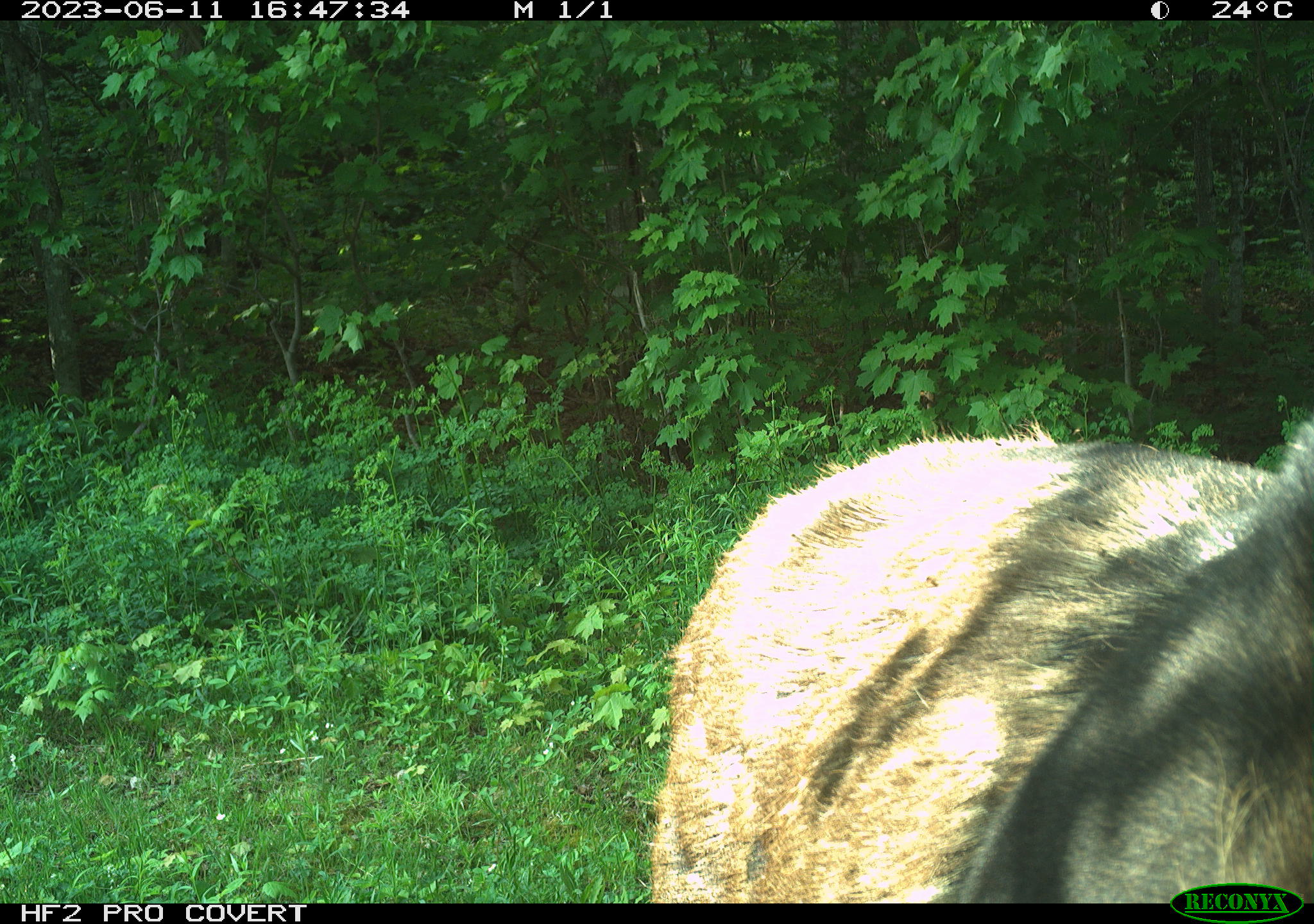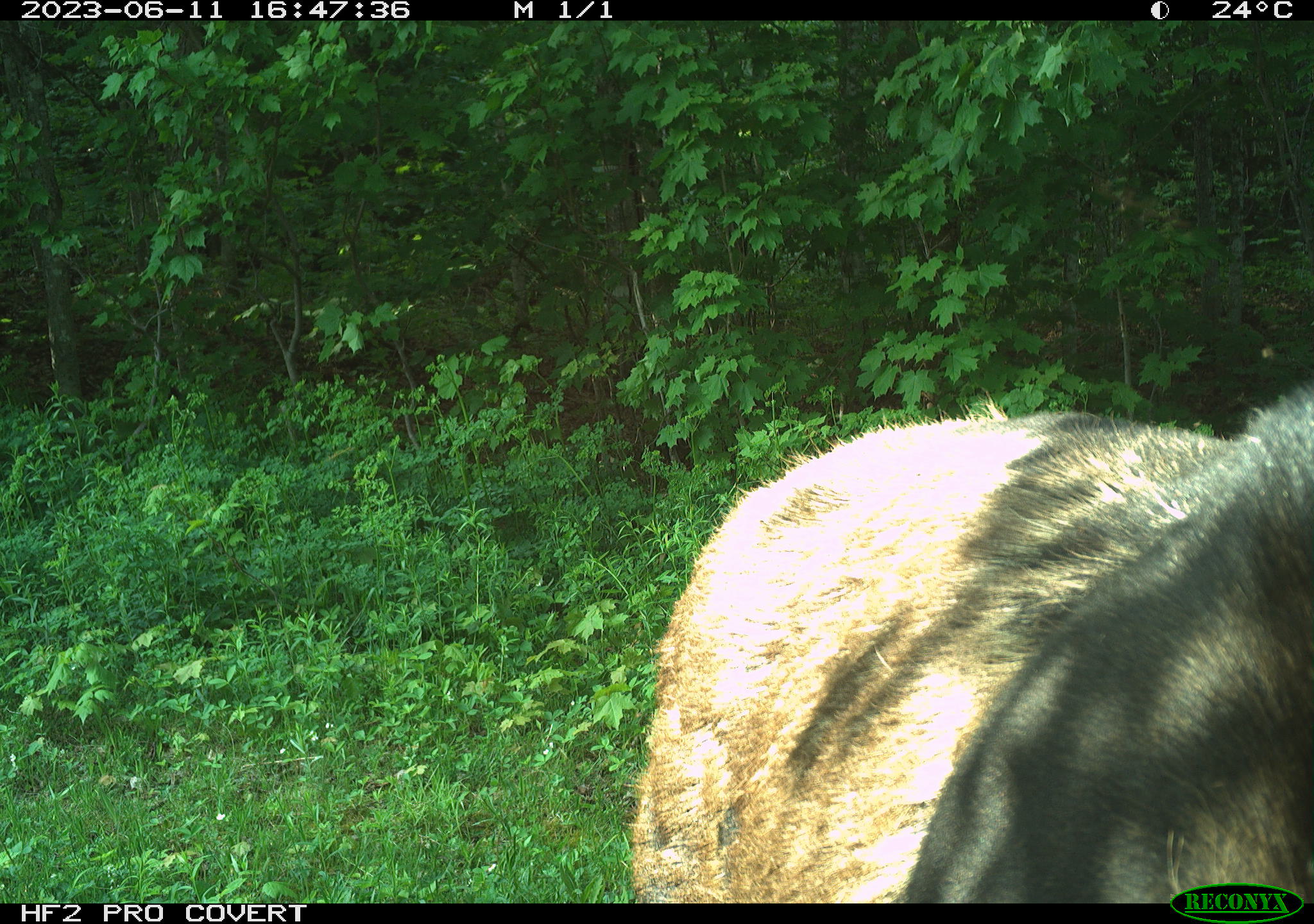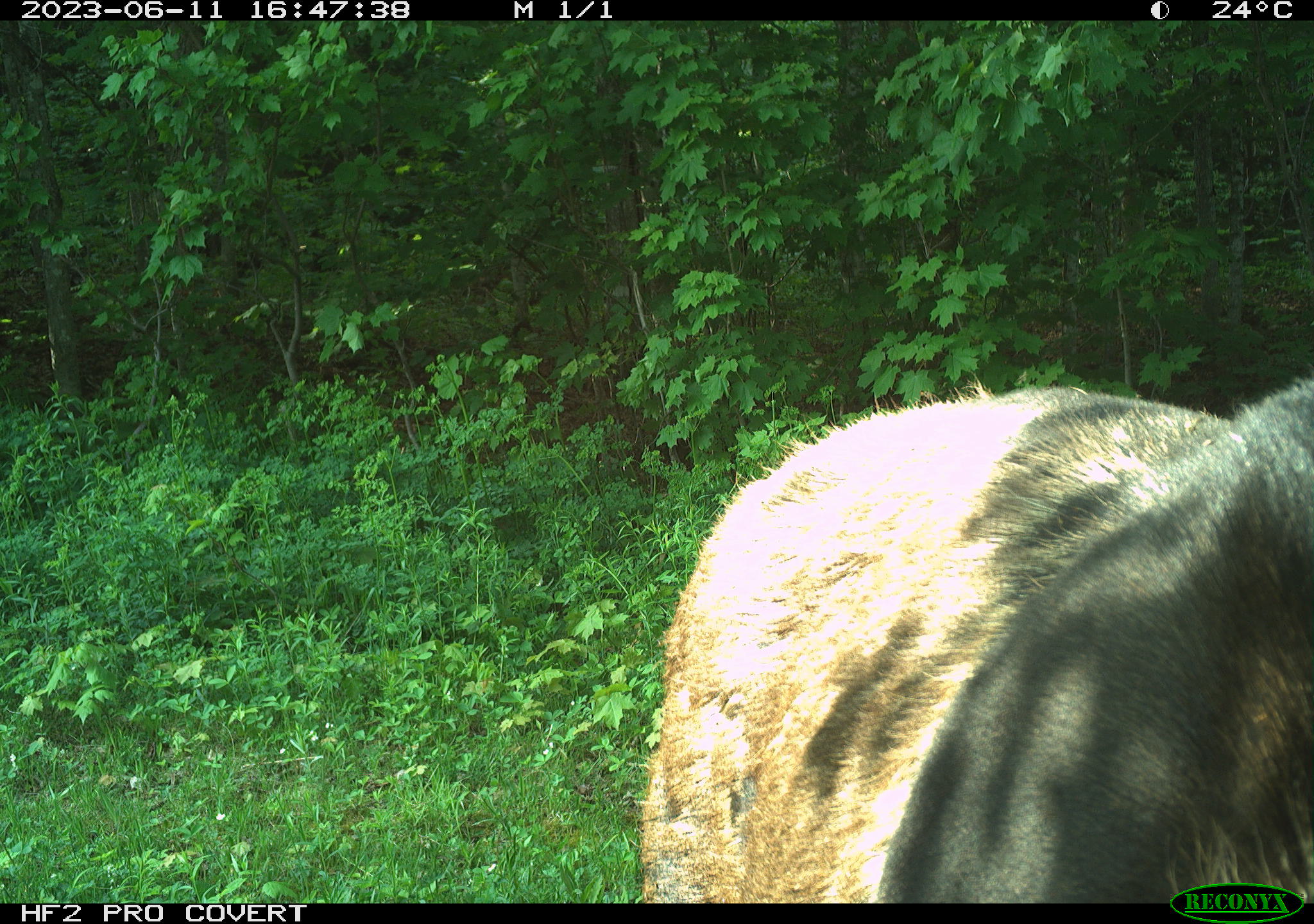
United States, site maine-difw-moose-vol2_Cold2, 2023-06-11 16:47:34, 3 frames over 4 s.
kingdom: Animalia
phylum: Chordata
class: Mammalia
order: Artiodactyla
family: Cervidae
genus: Alces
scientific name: Alces alces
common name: moose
Moose (Alces alces).